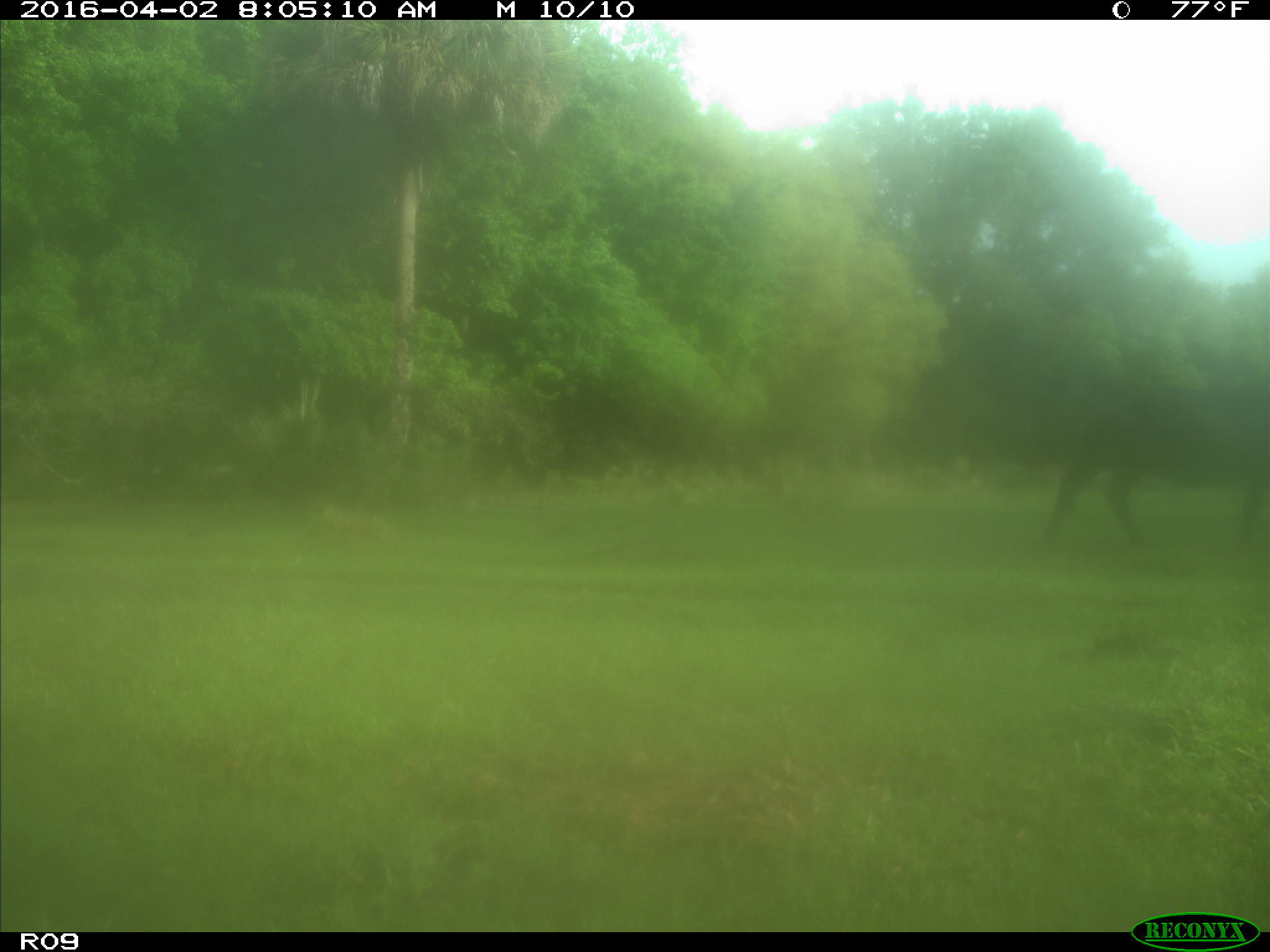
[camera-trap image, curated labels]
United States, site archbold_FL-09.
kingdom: Animalia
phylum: Chordata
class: Mammalia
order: Artiodactyla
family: Bovidae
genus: Bos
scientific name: Bos taurus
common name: domestic cow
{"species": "Bos taurus (domestic cow)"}